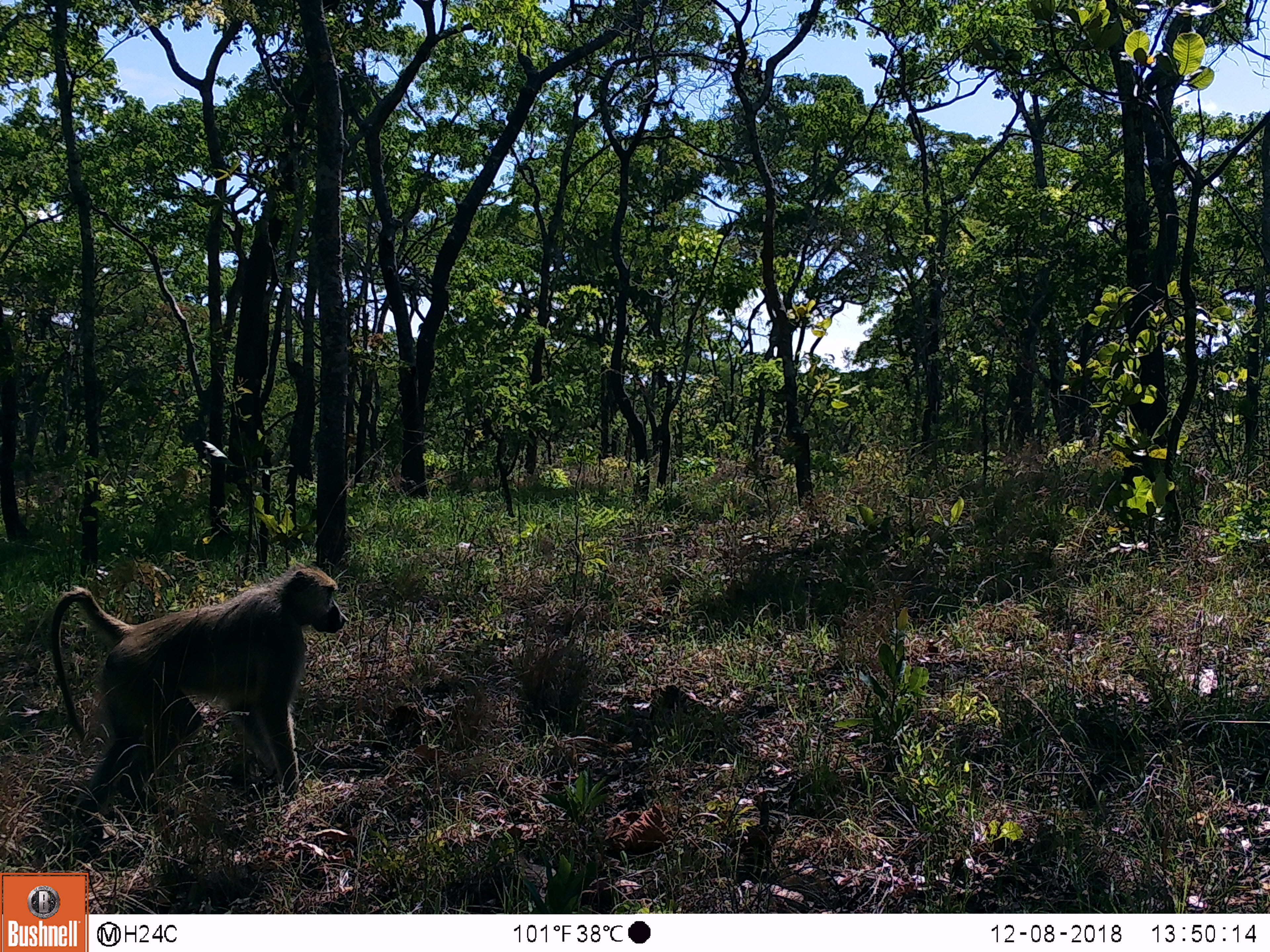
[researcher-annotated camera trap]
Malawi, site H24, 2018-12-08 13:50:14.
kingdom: Animalia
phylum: Chordata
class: Mammalia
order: Primates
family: Cercopithecidae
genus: Papio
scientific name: Papio cynocephalus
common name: yellow baboon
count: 1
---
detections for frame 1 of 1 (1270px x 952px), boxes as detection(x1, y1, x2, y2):
yellow baboon: detection(32, 558, 352, 823)